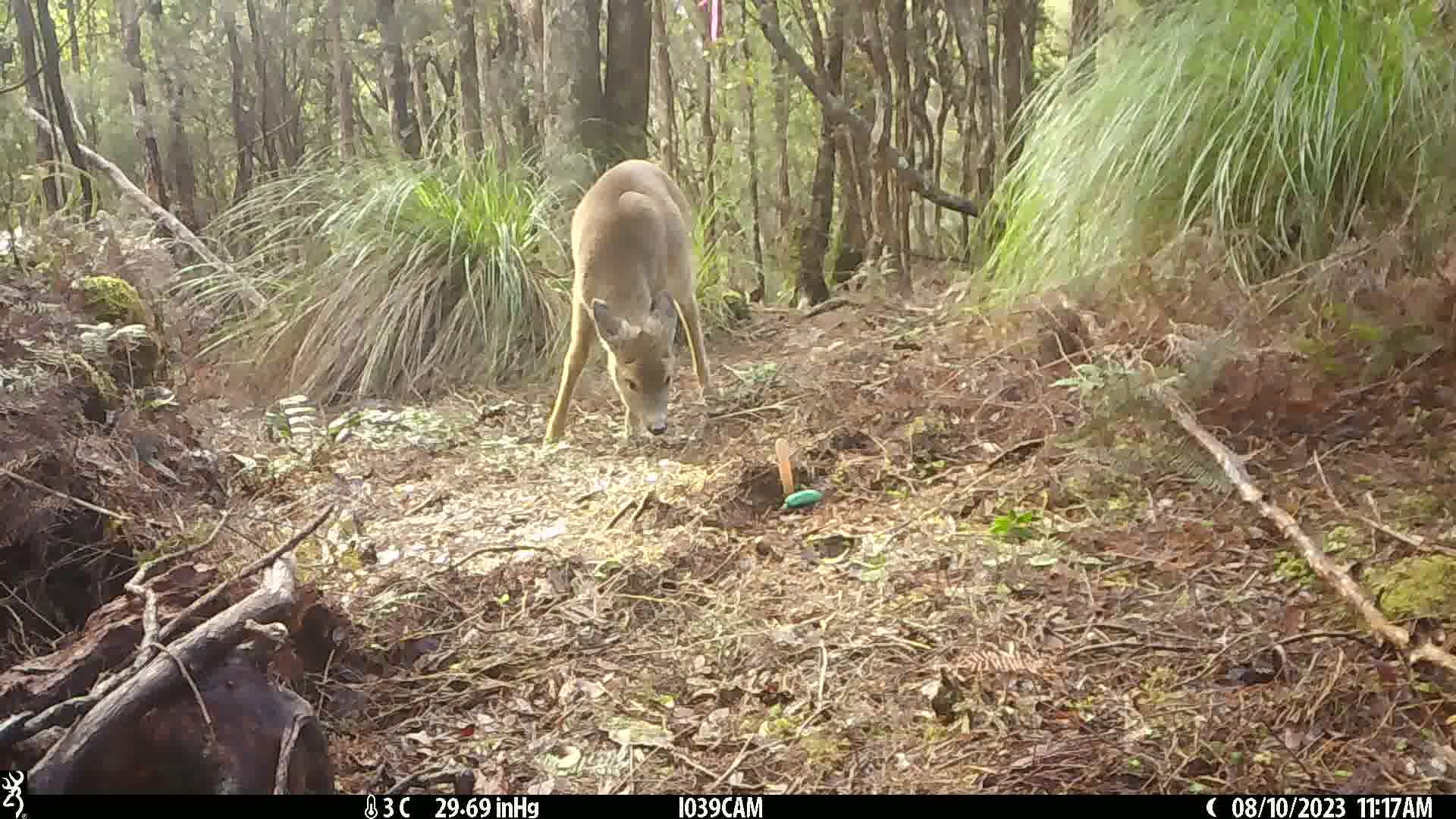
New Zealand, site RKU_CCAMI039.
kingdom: Animalia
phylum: Chordata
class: Mammalia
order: Artiodactyla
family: Cervidae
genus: Odocoileus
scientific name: Odocoileus virginianus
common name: white-tailed deer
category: white tailed deer